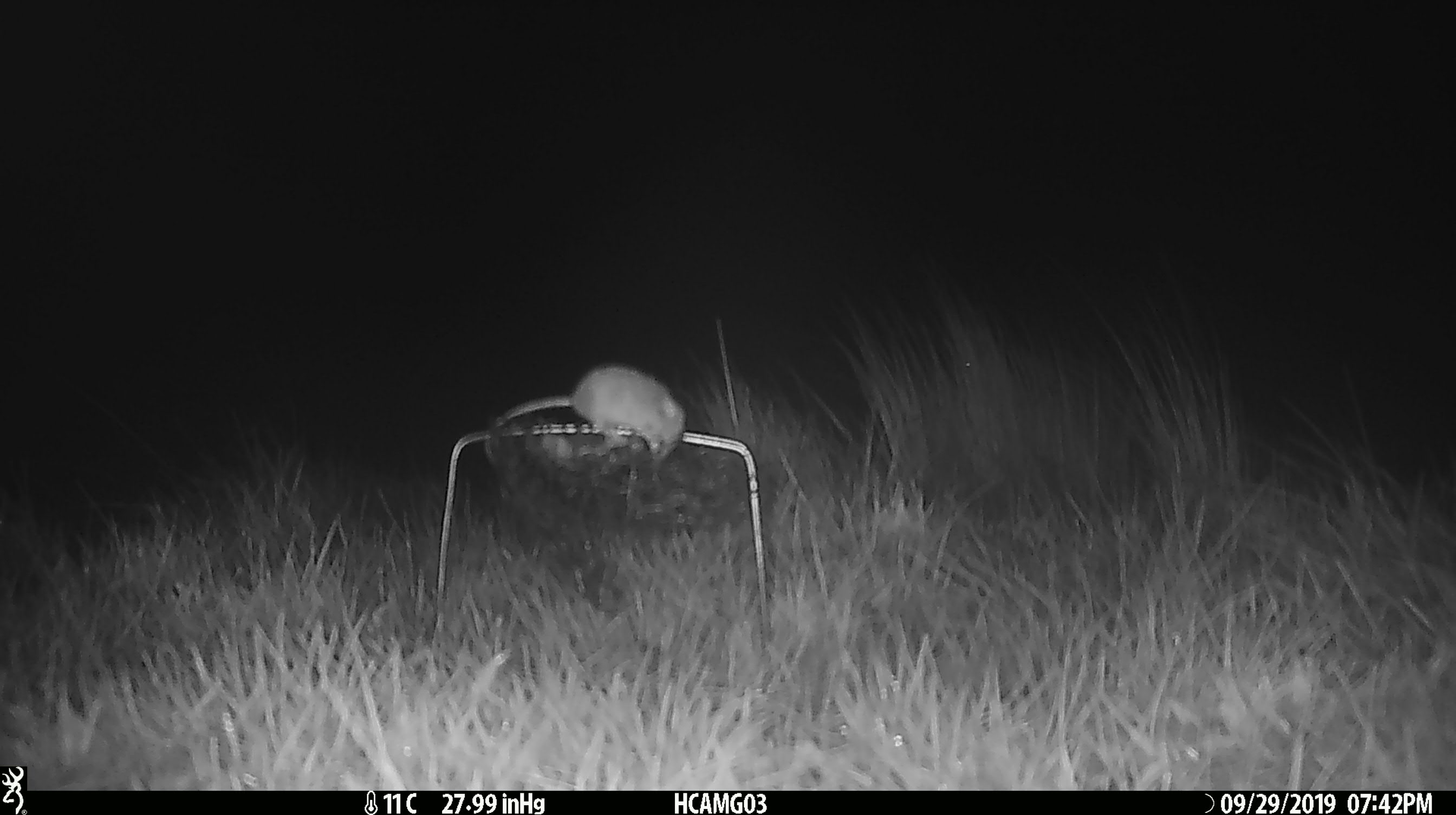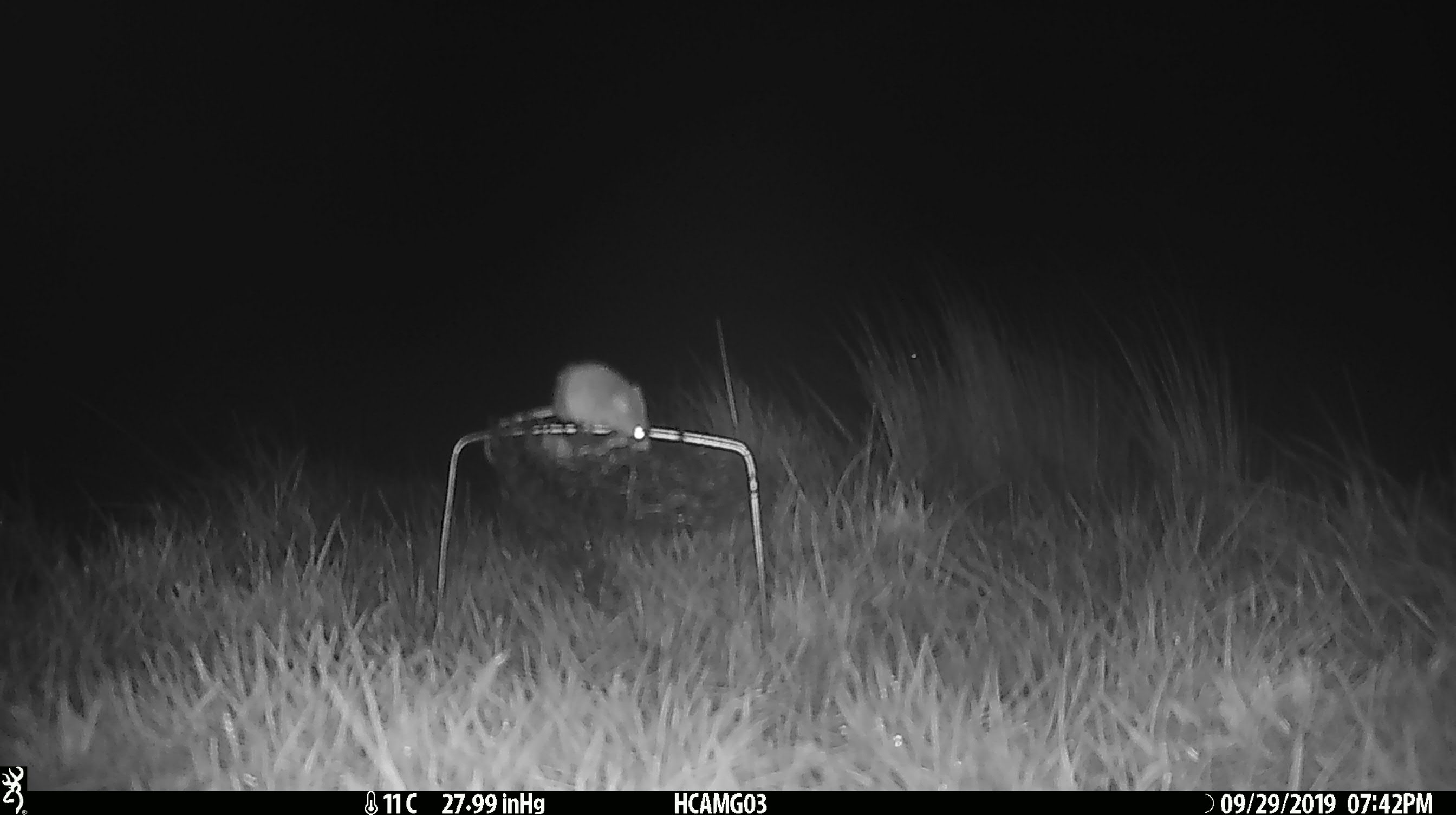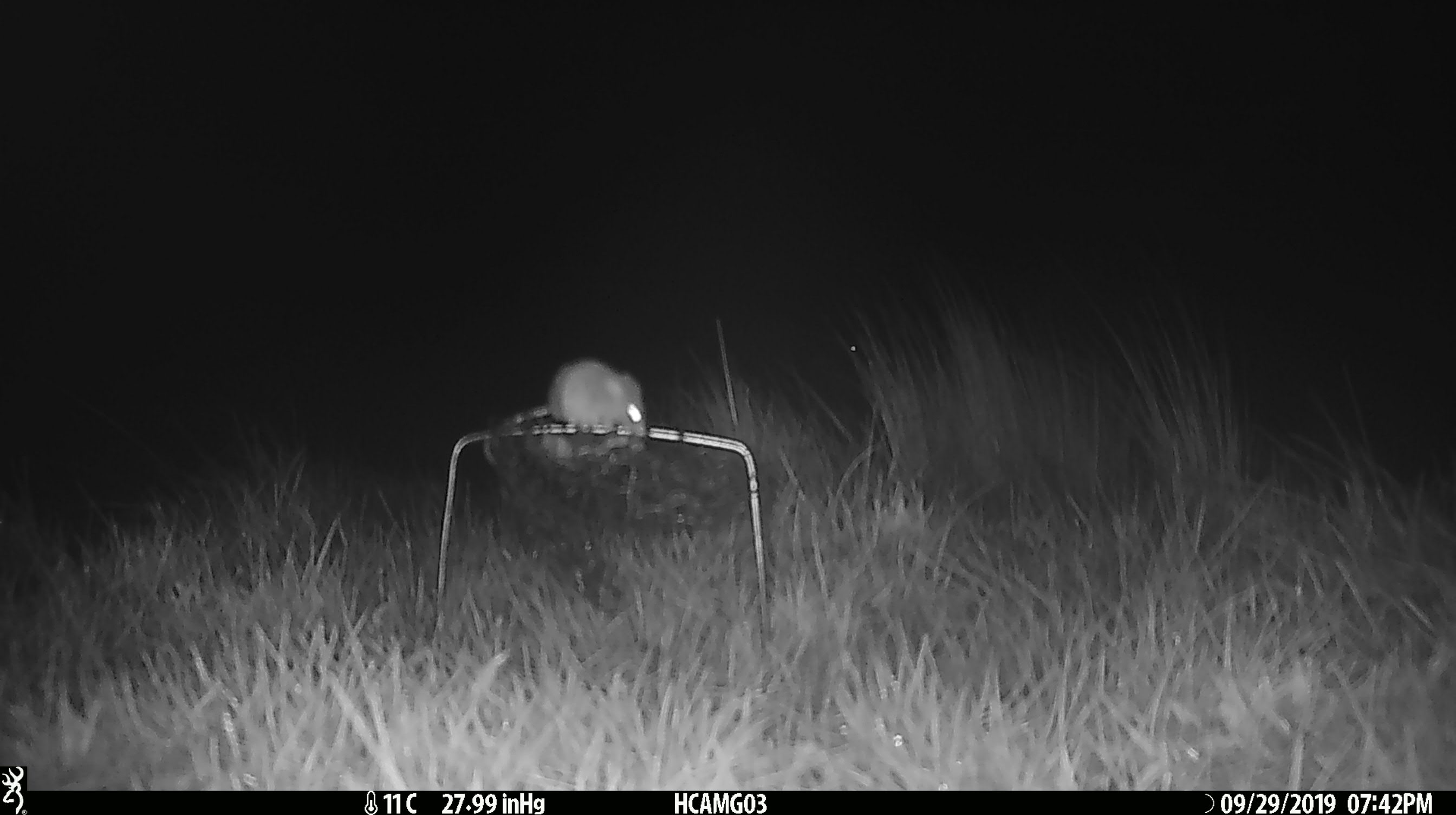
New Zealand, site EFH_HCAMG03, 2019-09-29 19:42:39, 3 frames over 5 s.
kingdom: Animalia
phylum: Chordata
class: Mammalia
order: Rodentia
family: Muridae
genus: Mus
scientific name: Mus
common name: mouse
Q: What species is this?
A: Mouse (Mus).